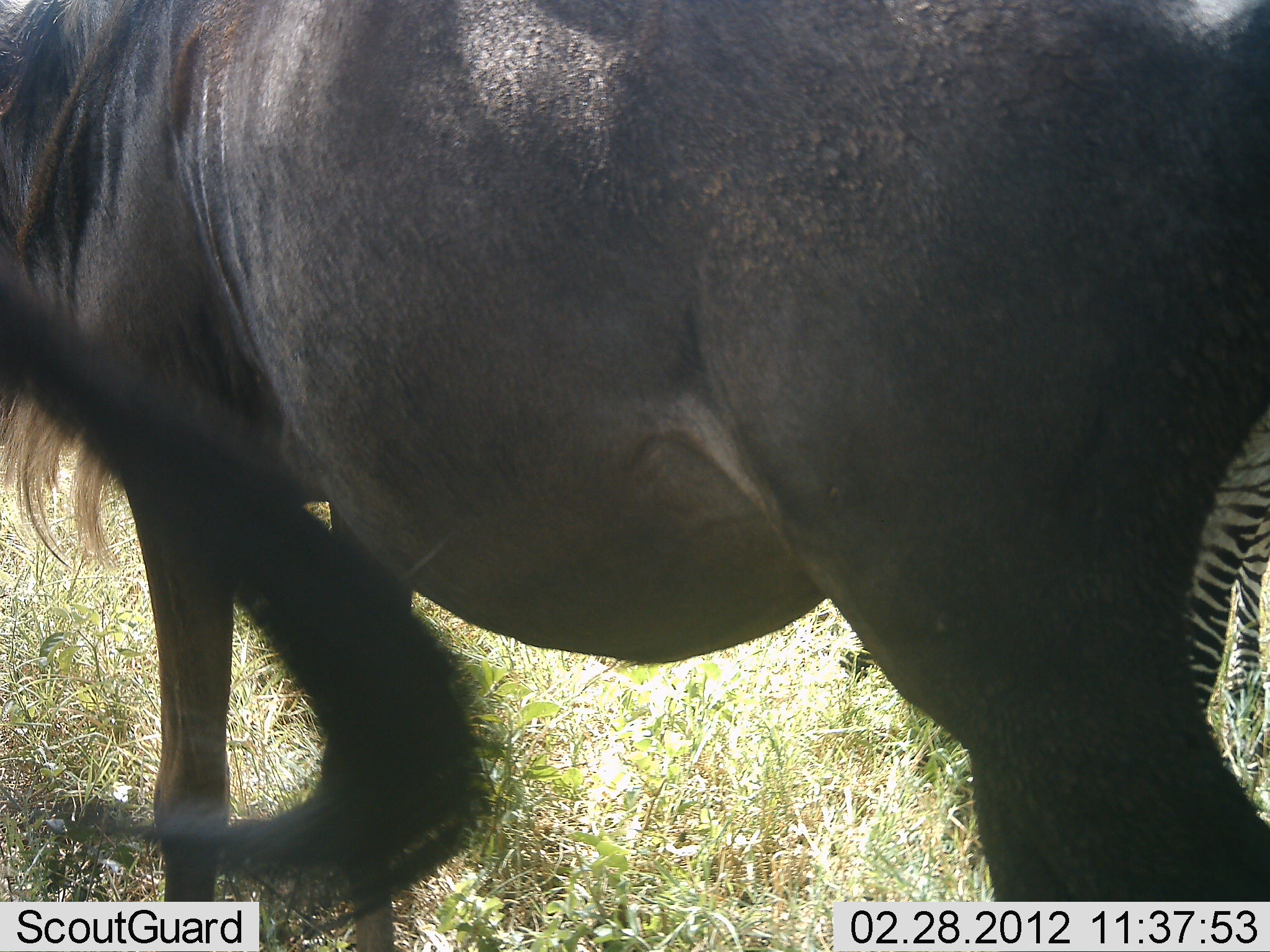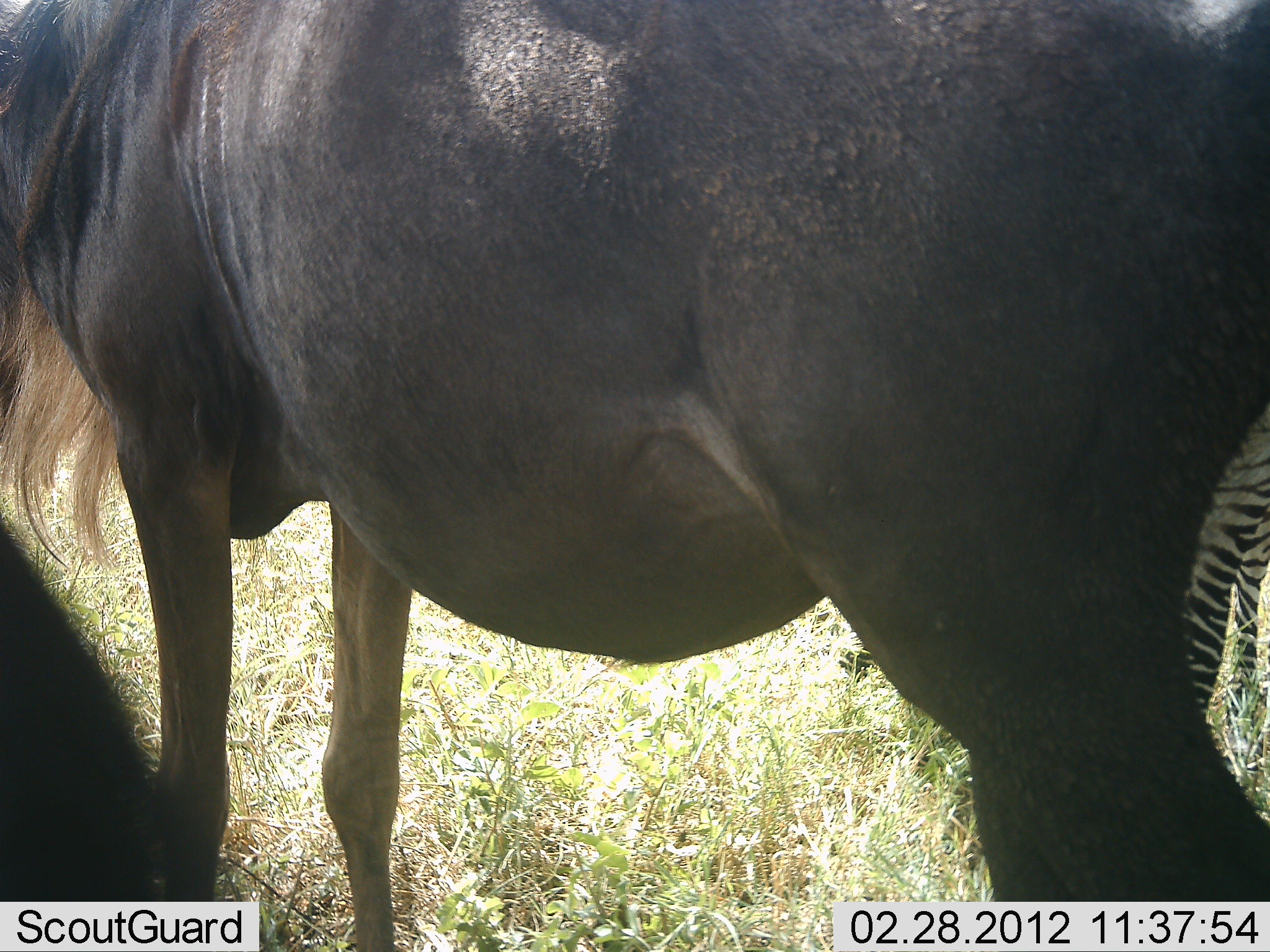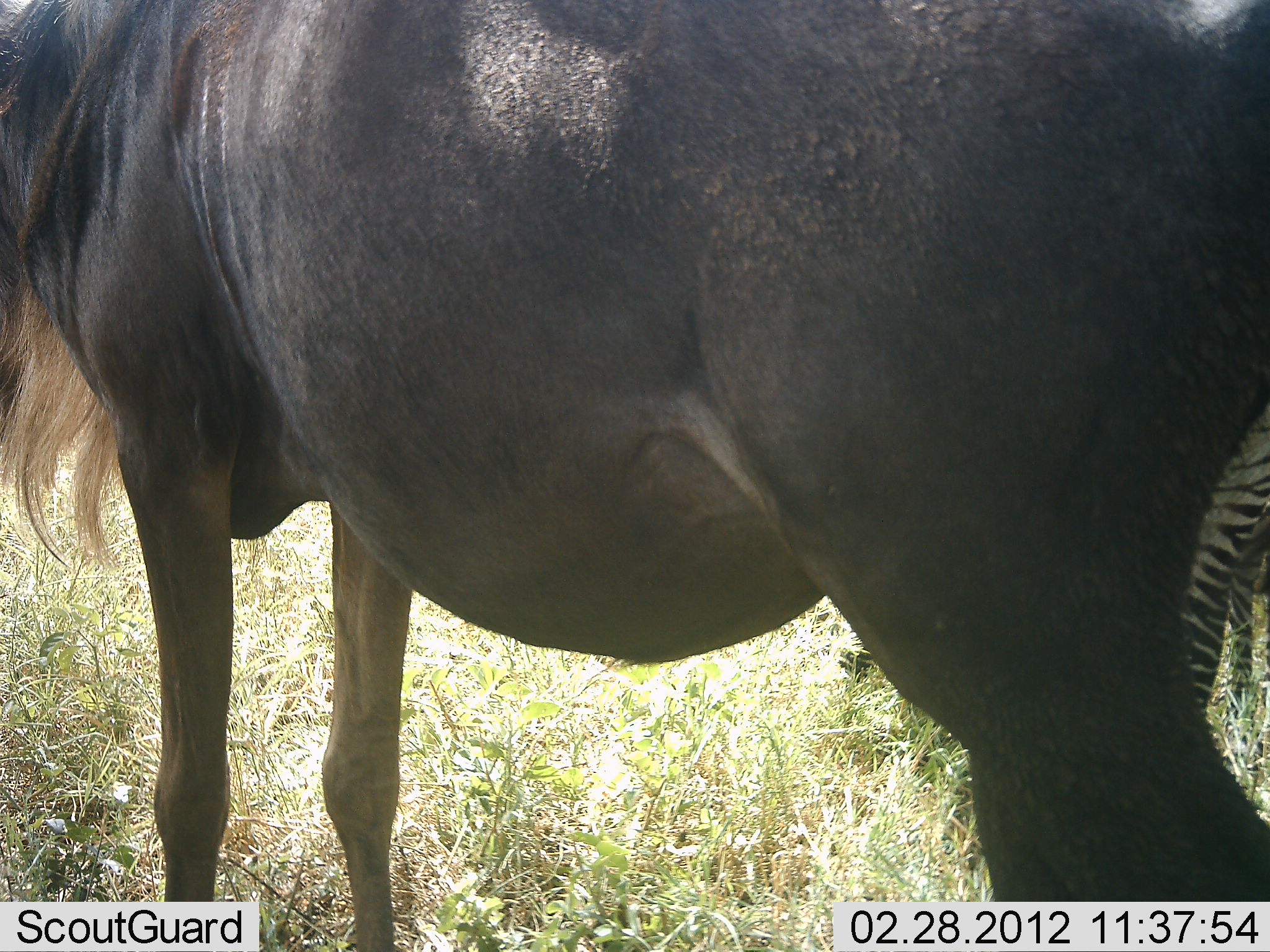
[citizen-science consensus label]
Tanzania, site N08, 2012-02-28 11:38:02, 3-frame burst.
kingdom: Animalia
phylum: Chordata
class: Mammalia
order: Artiodactyla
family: Bovidae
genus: Connochaetes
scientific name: Connochaetes taurinus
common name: blue wildebeest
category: wildebeest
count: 2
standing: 100%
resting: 0%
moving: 6%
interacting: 0%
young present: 0%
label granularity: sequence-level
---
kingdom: Animalia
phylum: Chordata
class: Mammalia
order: Perissodactyla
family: Equidae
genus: Equus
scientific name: Equus quagga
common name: plains zebra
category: zebra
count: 1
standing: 100%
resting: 0%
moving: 0%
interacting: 0%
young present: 0%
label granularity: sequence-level